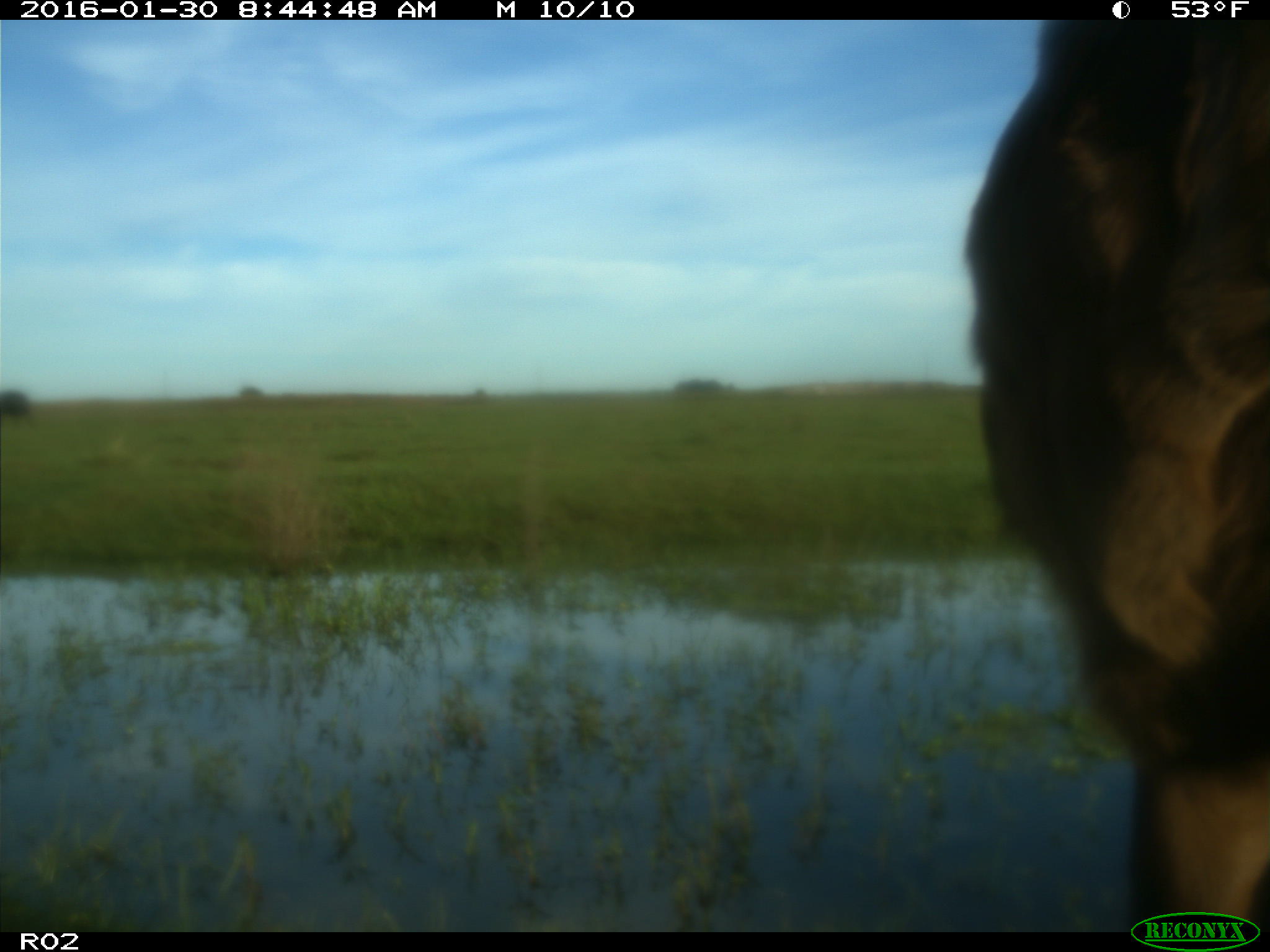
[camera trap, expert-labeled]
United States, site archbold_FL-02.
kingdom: Animalia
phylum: Chordata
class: Mammalia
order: Artiodactyla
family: Bovidae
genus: Bos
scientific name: Bos taurus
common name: domestic cow